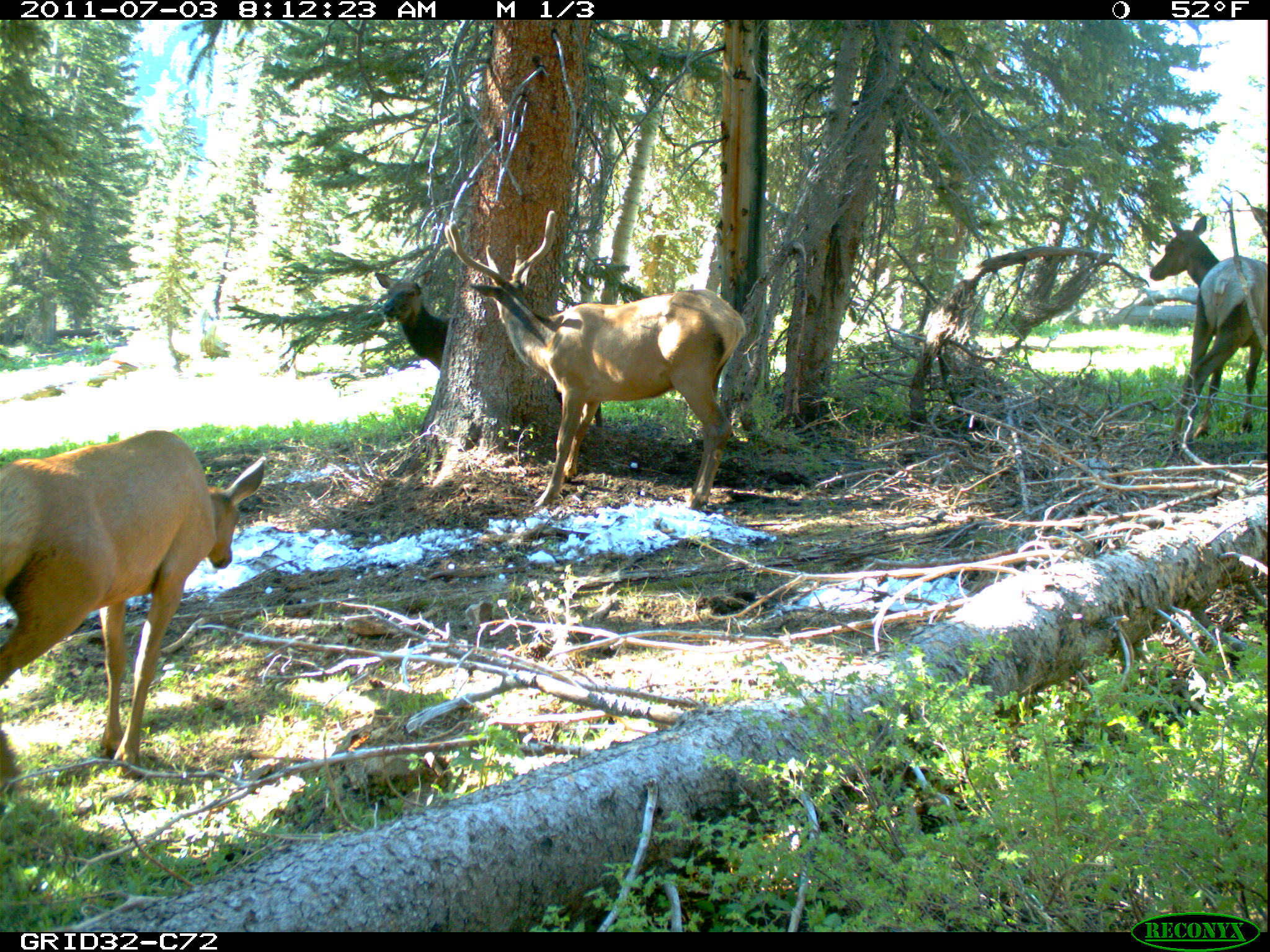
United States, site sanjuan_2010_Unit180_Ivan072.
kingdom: Animalia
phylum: Chordata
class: Mammalia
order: Artiodactyla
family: Cervidae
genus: Cervus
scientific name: Cervus elaphus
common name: red deer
Cervus elaphus (red deer).